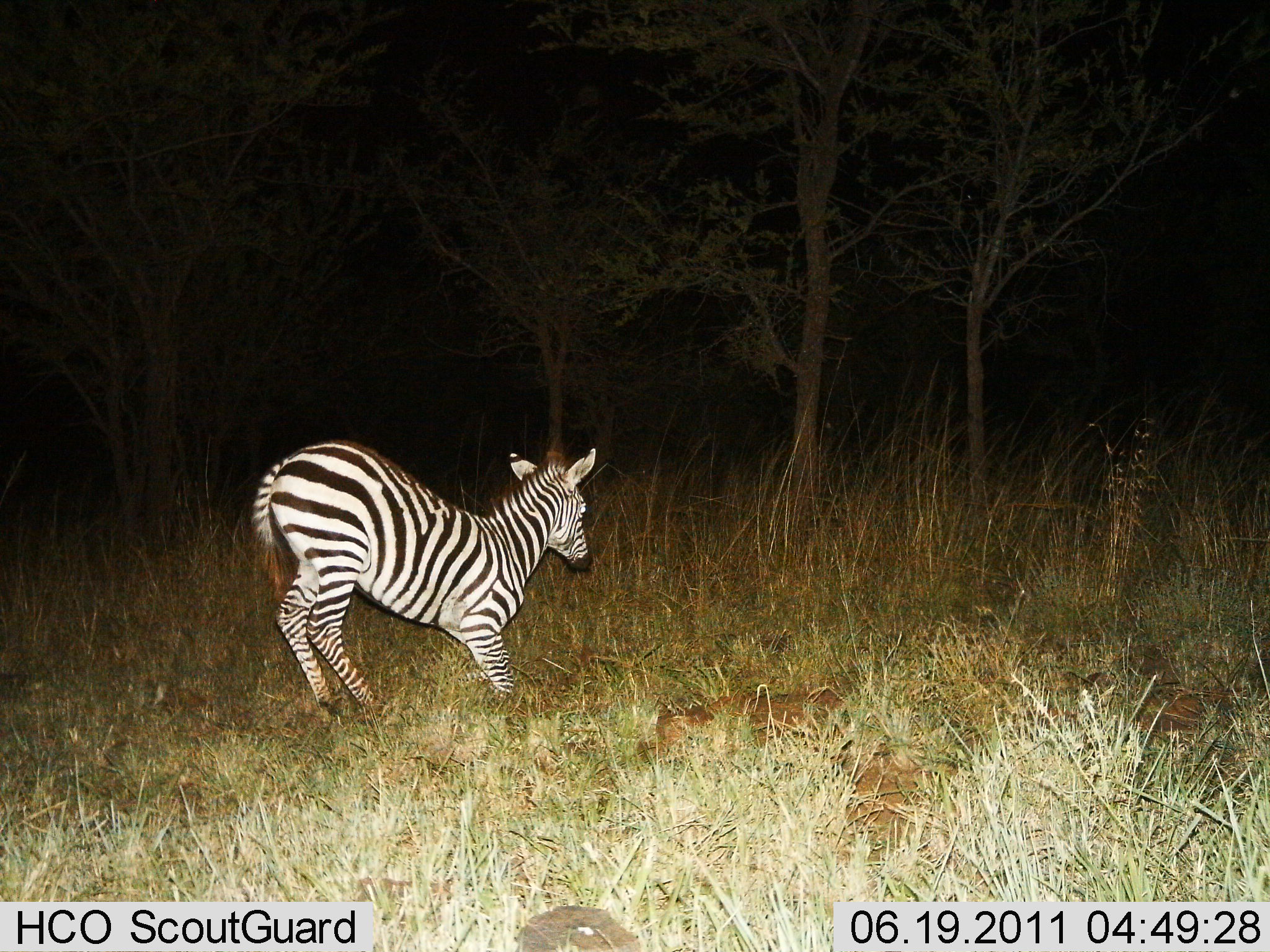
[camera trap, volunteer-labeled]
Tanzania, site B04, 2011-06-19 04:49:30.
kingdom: Animalia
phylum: Chordata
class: Mammalia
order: Perissodactyla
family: Equidae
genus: Equus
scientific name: Equus quagga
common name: plains zebra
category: zebra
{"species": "zebra (plains zebra) (Equus quagga)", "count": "1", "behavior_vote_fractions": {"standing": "58%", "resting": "17%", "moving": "33%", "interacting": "0%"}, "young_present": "8%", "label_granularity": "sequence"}